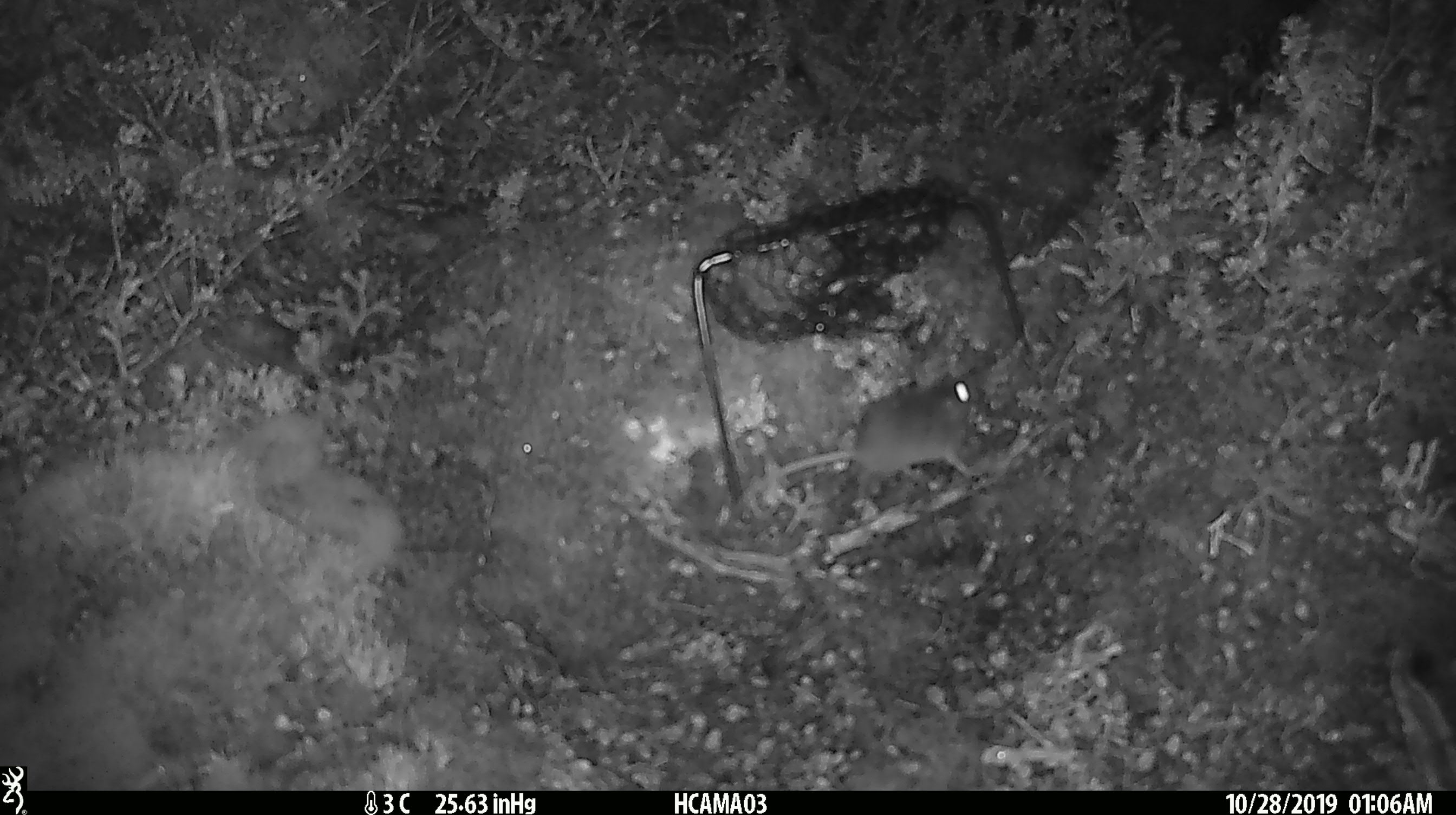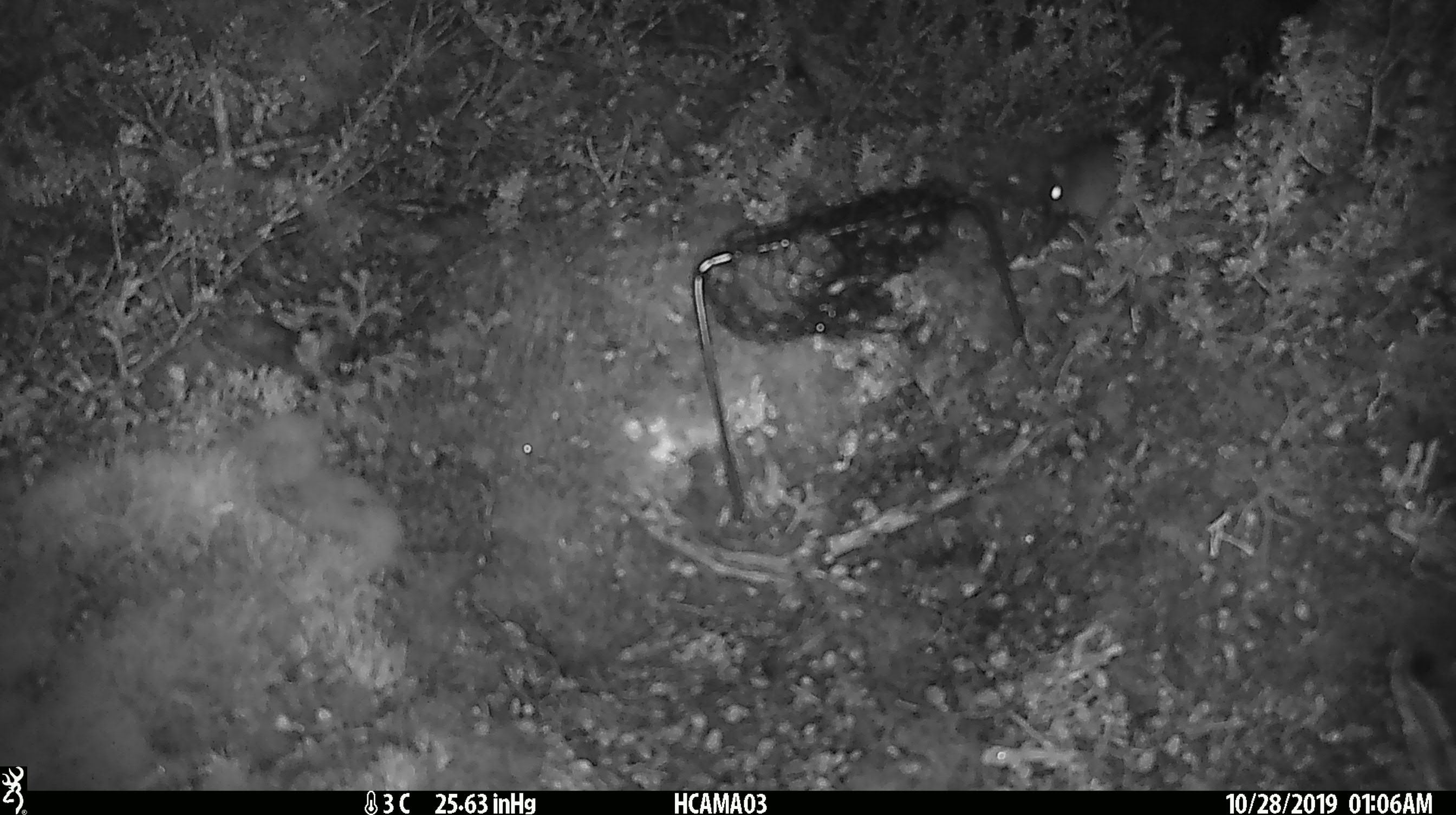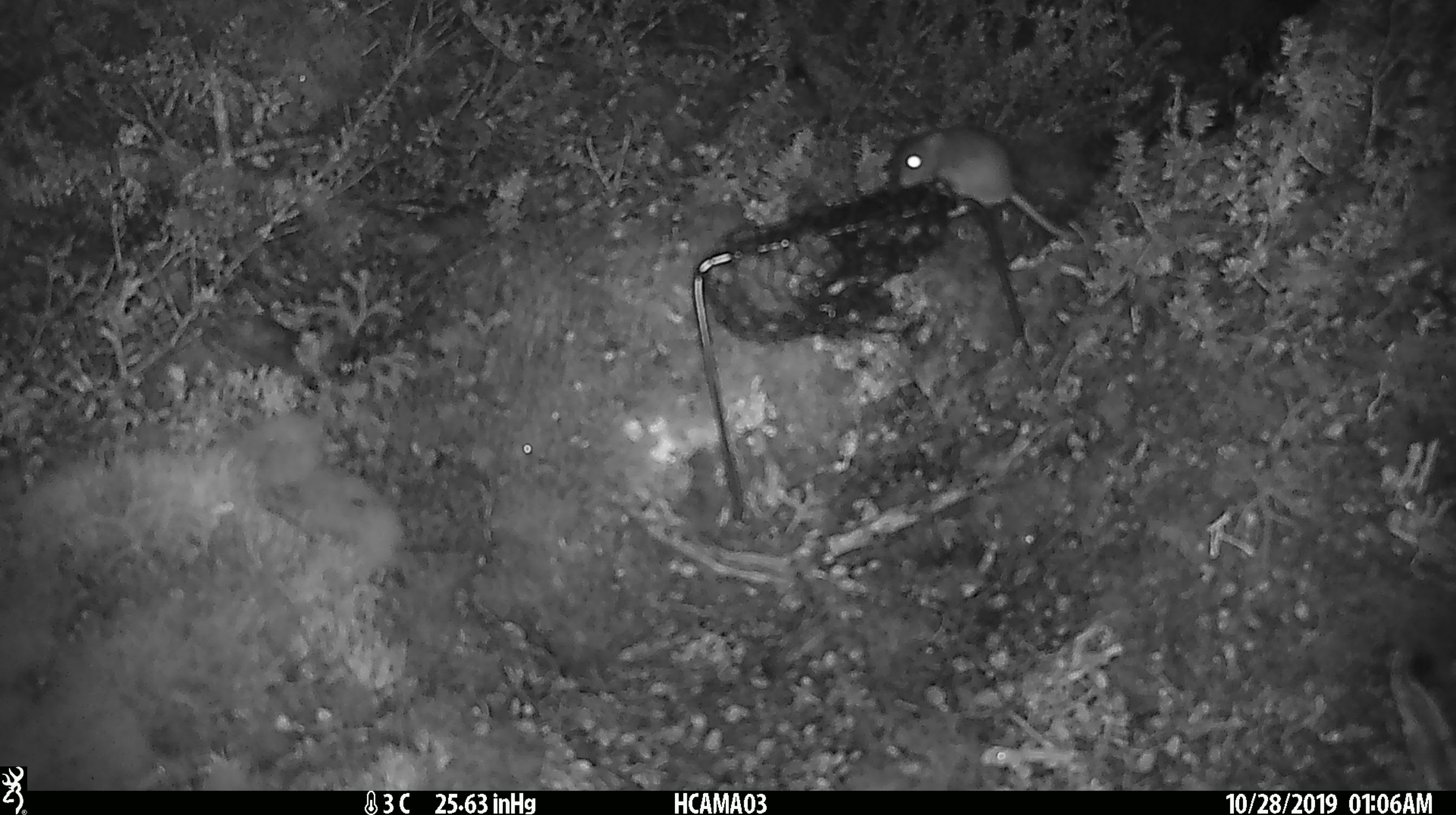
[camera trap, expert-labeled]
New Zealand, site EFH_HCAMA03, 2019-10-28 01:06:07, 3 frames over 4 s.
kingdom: Animalia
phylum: Chordata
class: Mammalia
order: Rodentia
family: Muridae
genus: Mus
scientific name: Mus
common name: mouse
Mouse (Mus).